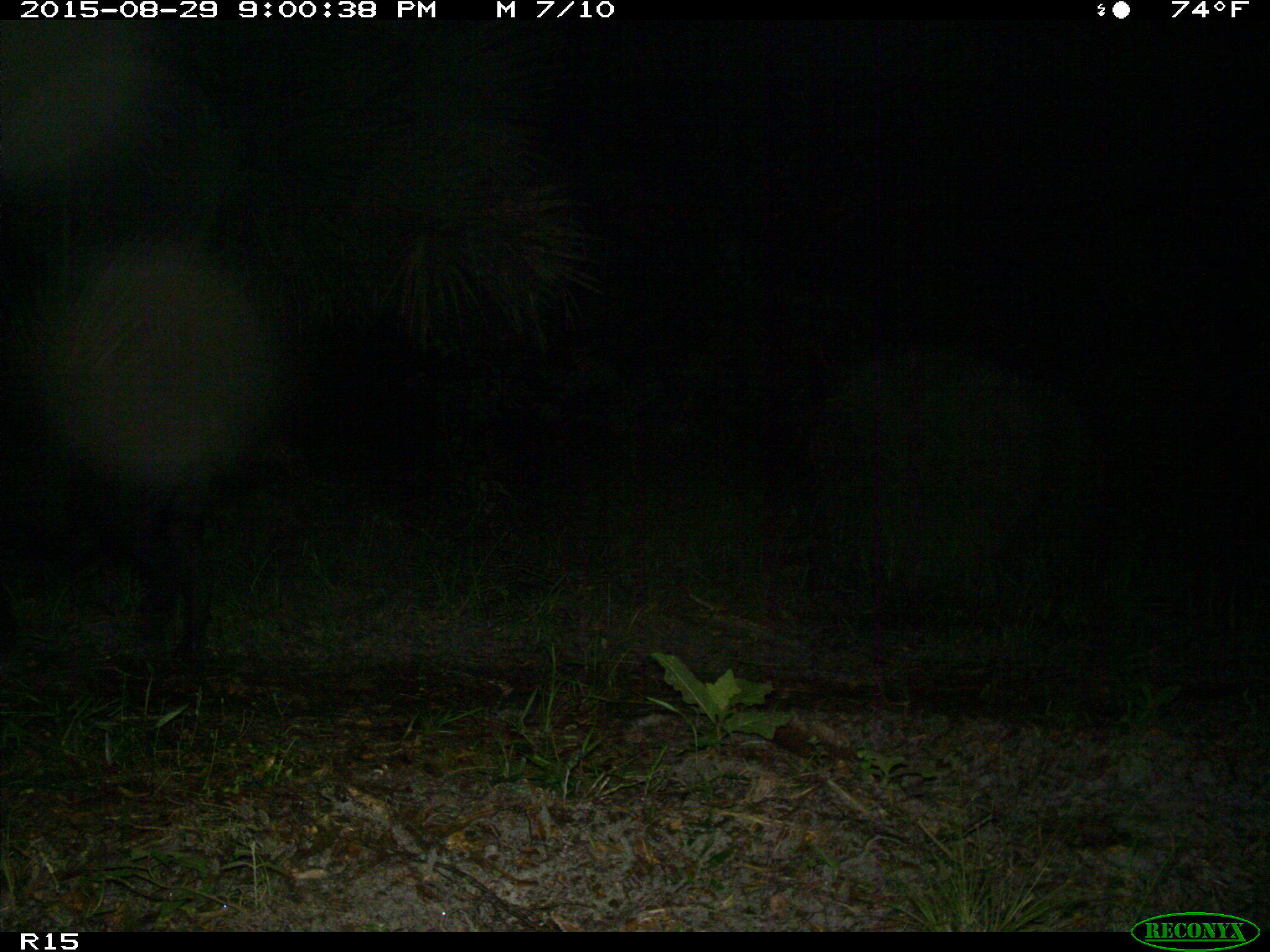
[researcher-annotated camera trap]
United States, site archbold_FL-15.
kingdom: Animalia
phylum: Chordata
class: Mammalia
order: Artiodactyla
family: Suidae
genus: Sus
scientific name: Sus scrofa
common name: wild boar